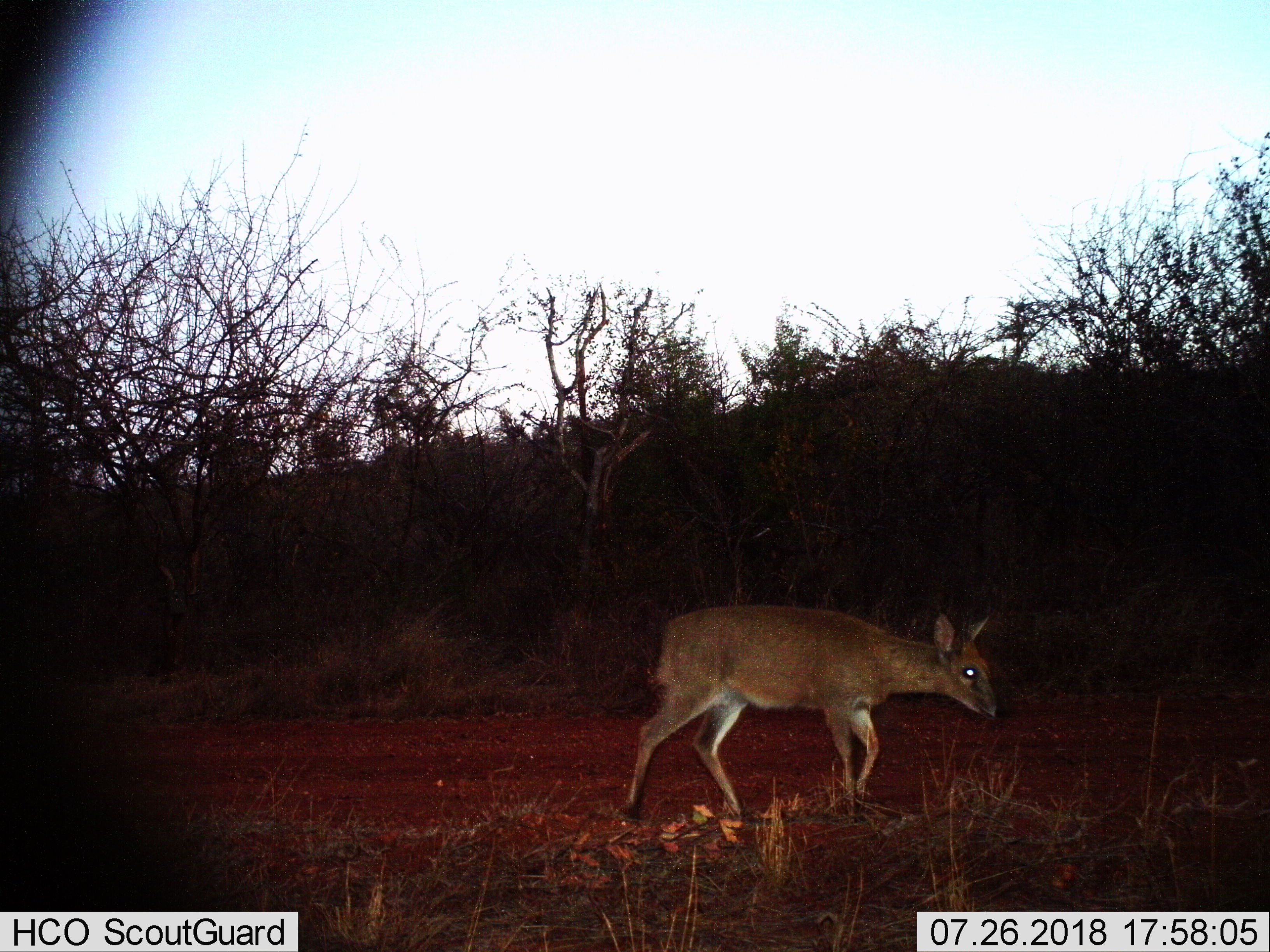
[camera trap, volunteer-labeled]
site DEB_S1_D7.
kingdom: Animalia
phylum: Chordata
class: Mammalia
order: Artiodactyla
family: Bovidae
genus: Sylvicapra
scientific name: Sylvicapra grimmia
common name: common duiker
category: duikercommongrey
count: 1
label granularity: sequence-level